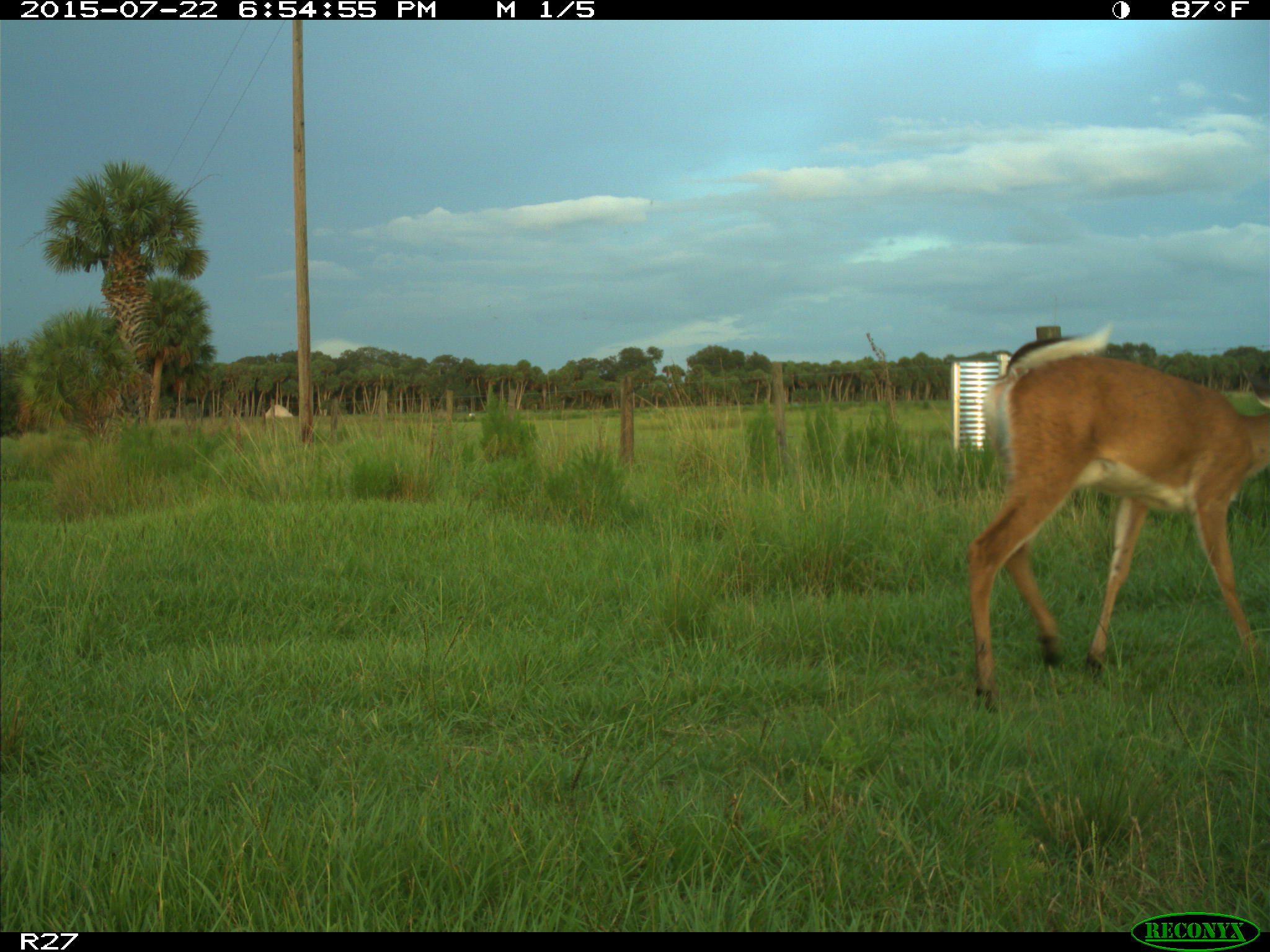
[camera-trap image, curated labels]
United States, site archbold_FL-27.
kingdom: Animalia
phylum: Chordata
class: Mammalia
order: Artiodactyla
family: Cervidae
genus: Odocoileus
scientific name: Odocoileus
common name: deer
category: unidentified deer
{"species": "unidentified deer (deer) (Odocoileus)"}